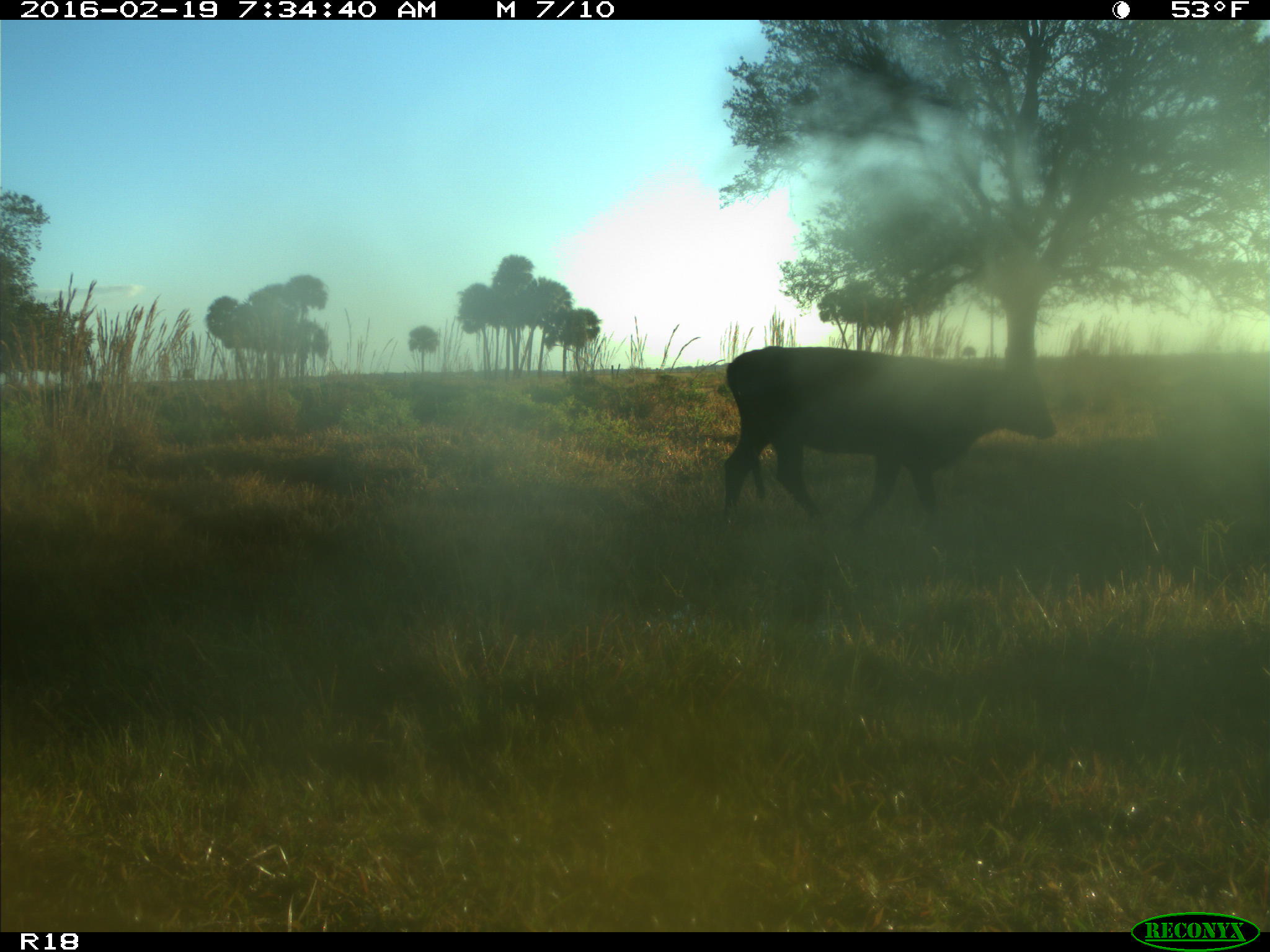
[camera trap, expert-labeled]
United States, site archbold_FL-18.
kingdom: Animalia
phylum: Chordata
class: Mammalia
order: Artiodactyla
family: Bovidae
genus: Bos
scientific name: Bos taurus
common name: domestic cow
Bos taurus (domestic cow).